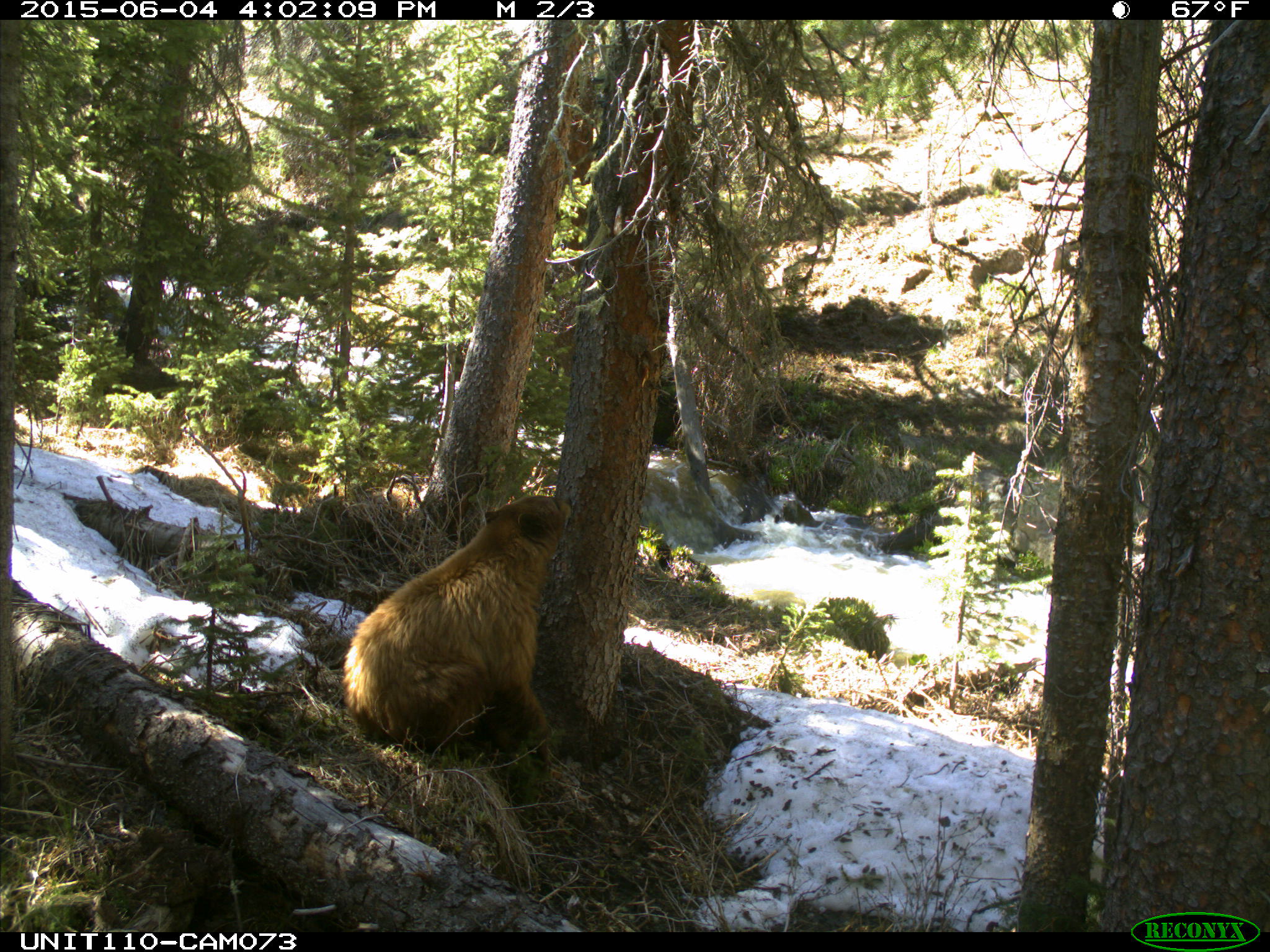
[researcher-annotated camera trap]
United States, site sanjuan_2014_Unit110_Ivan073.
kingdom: Animalia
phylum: Chordata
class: Mammalia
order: Carnivora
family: Ursidae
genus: Ursus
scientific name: Ursus americanus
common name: american black bear